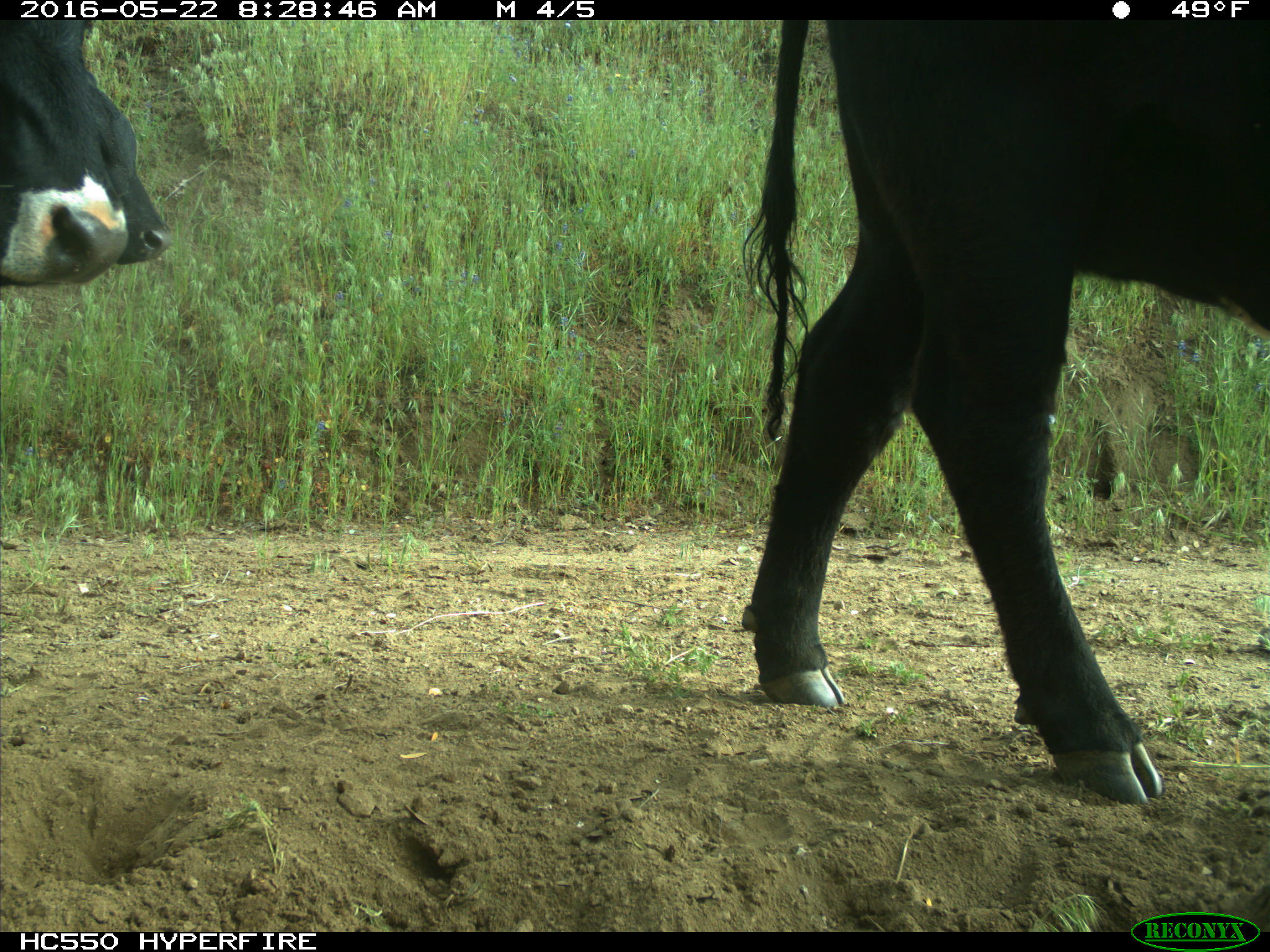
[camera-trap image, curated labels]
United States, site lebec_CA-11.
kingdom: Animalia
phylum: Chordata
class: Mammalia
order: Artiodactyla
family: Bovidae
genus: Bos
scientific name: Bos taurus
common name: domestic cow